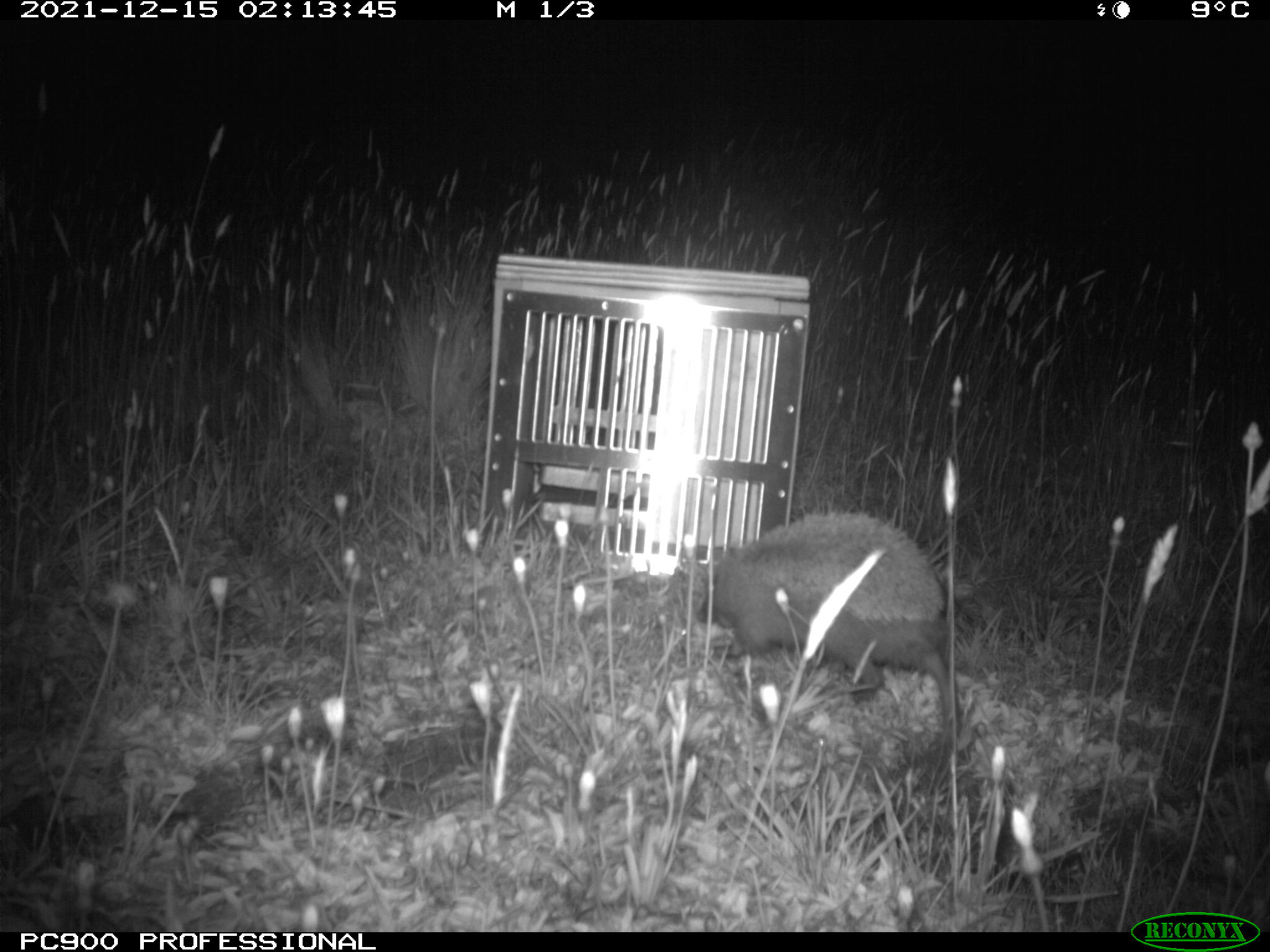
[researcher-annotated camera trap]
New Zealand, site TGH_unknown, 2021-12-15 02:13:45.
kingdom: Animalia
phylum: Chordata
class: Mammalia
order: Eulipotyphla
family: Erinaceidae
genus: Erinaceus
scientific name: Erinaceus europaeus europaeus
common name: european hedgehog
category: hedgehog